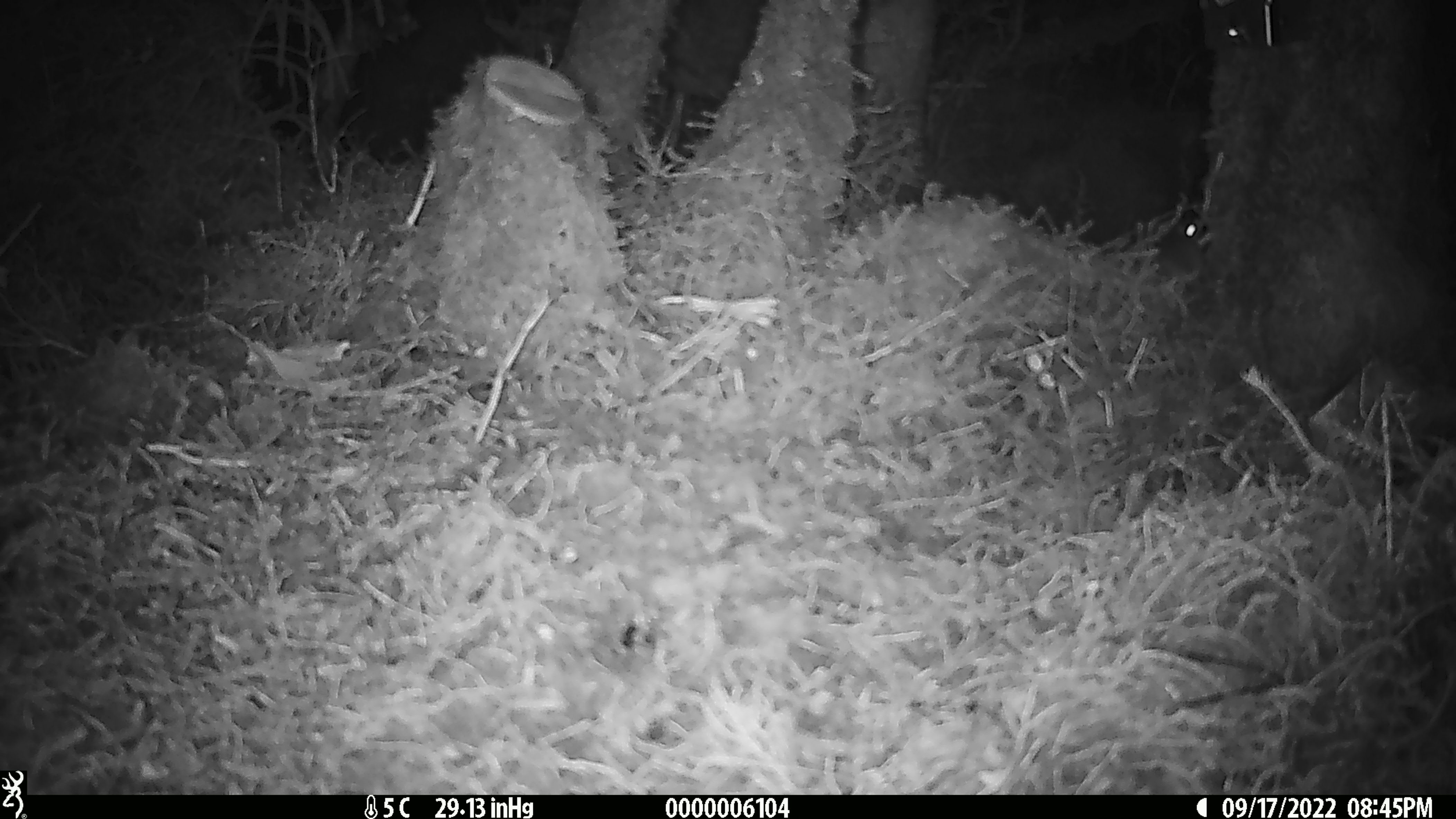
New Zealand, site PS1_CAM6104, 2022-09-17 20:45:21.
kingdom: Animalia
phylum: Chordata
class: Mammalia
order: Rodentia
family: Muridae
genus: Mus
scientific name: Mus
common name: mouse